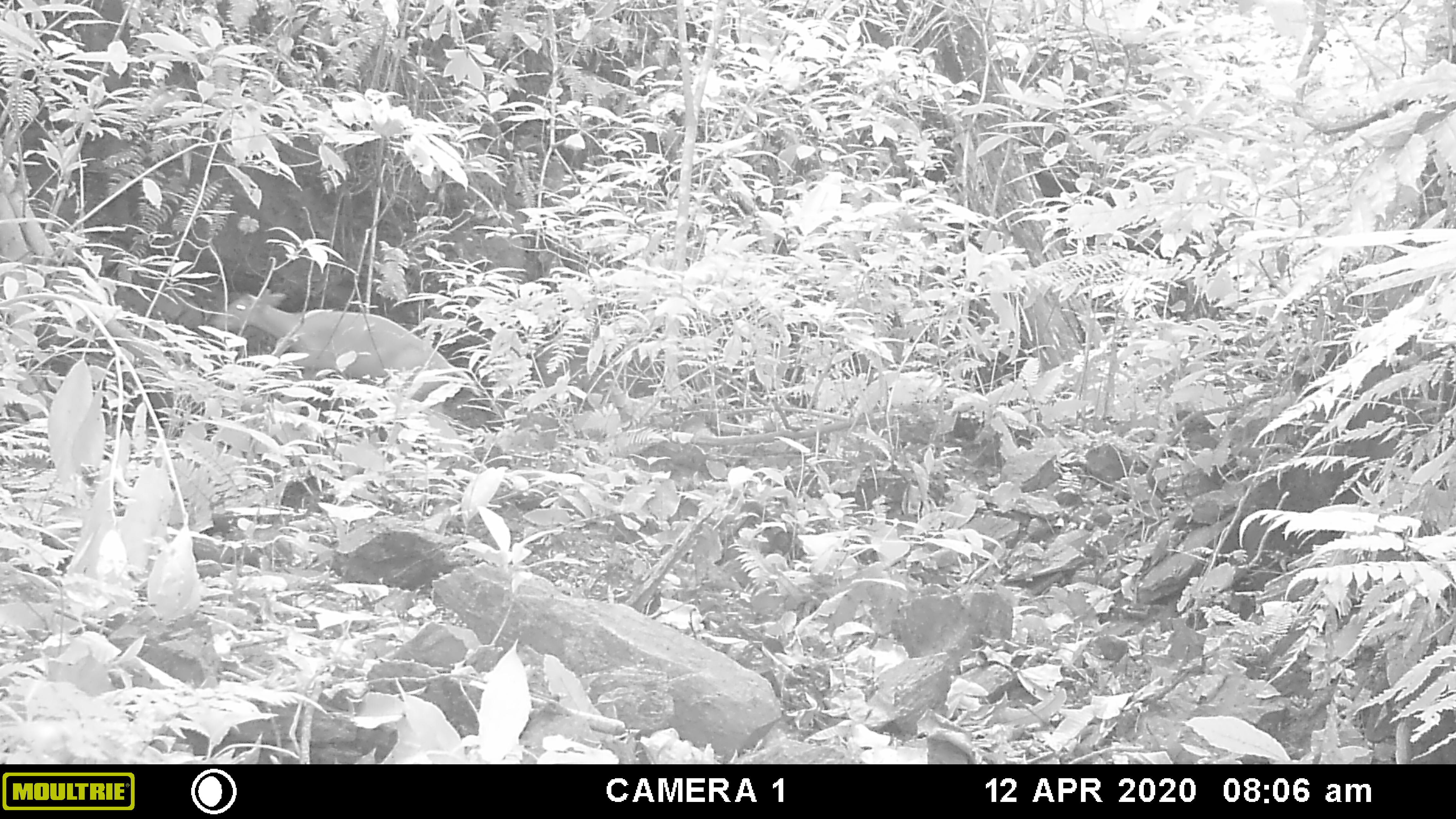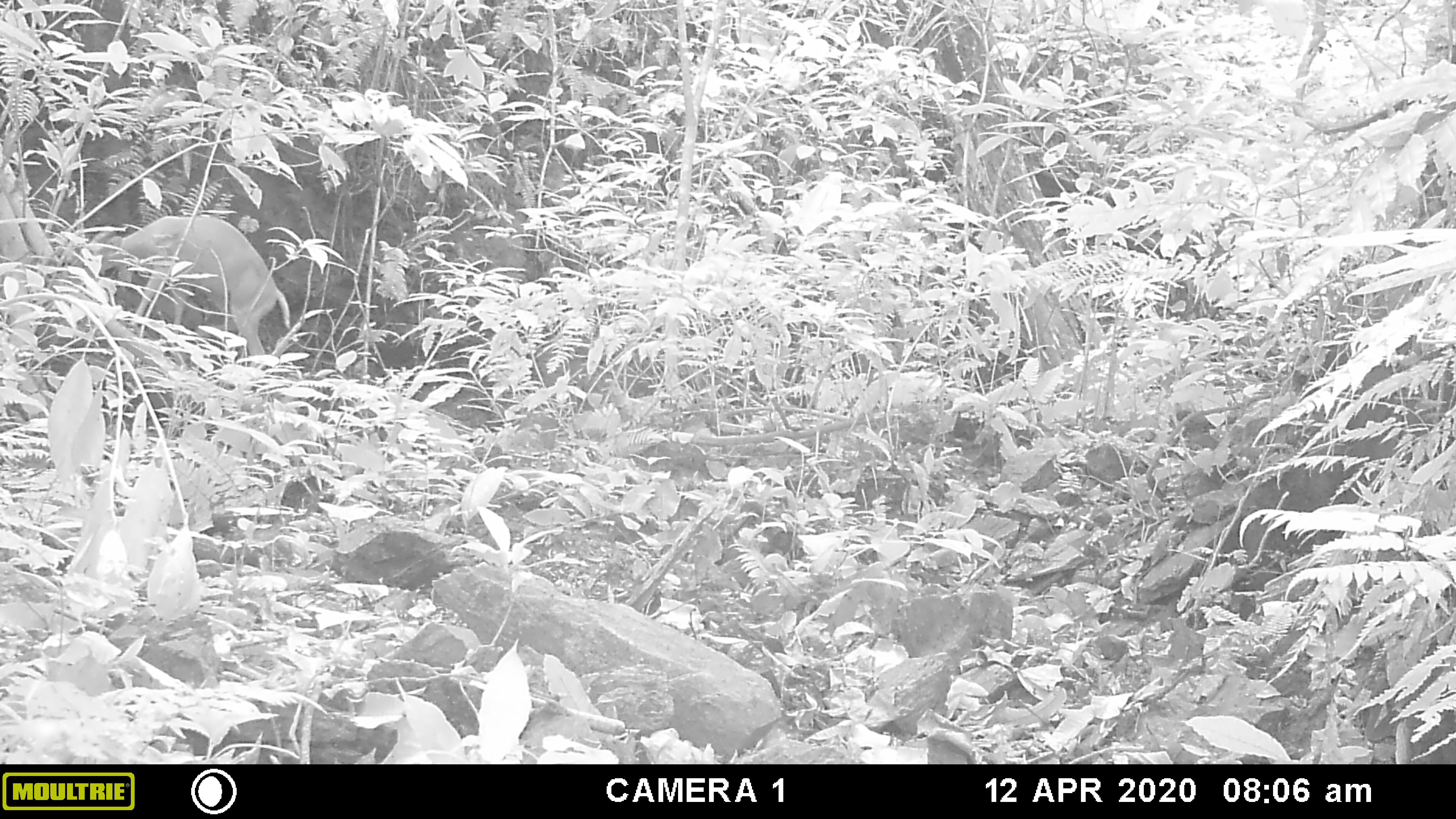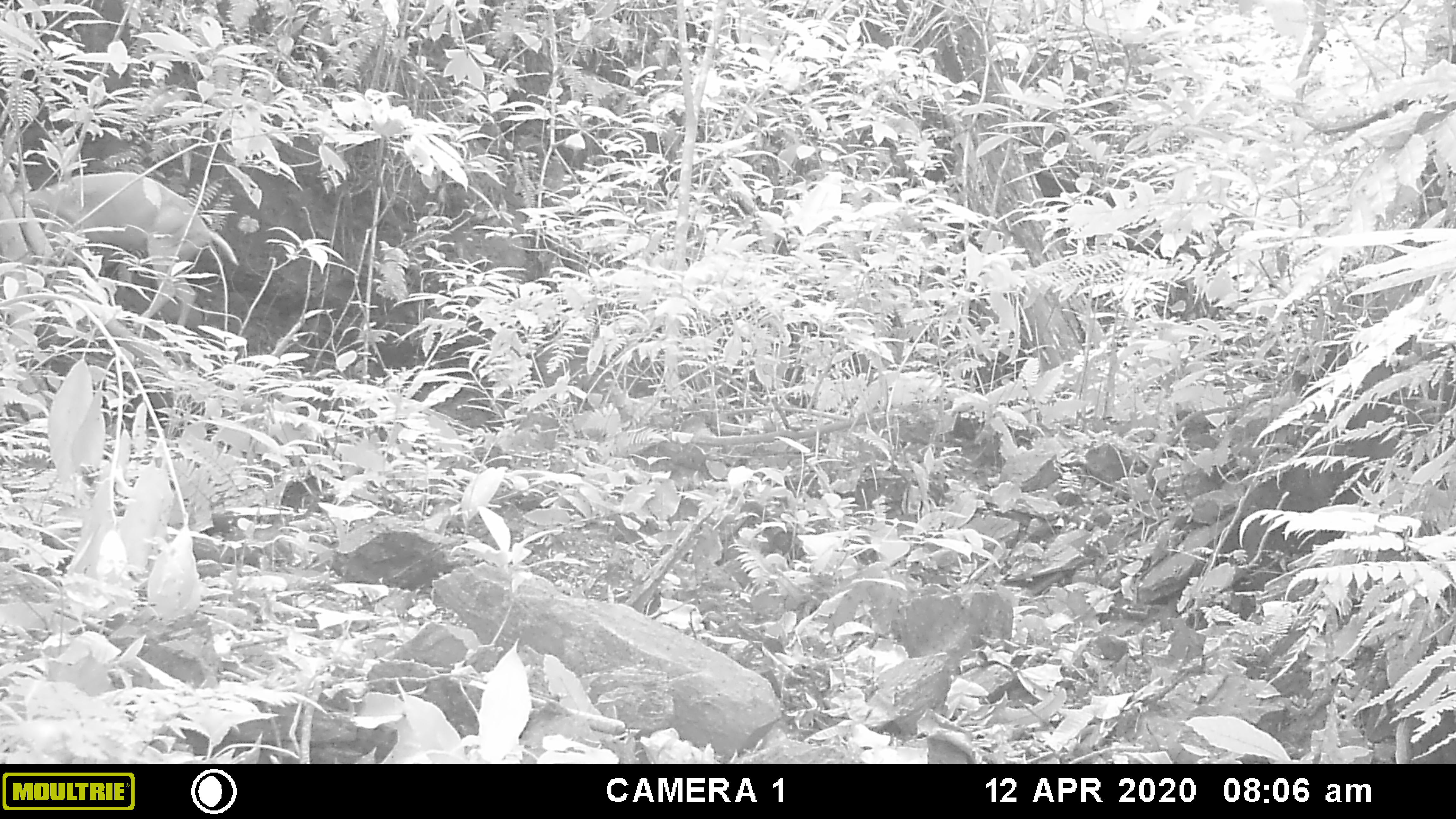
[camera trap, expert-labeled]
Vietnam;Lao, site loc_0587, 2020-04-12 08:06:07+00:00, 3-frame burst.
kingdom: Animalia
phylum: Chordata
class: Mammalia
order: Artiodactyla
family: Cervidae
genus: Muntiacus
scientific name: Muntiacus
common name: muntjacs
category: unidentified muntjac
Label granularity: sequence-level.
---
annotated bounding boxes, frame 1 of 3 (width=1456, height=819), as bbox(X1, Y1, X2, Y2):
unidentified muntjac: bbox(209, 288, 481, 412)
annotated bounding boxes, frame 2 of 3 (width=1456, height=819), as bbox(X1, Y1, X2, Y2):
unidentified muntjac: bbox(75, 214, 290, 369)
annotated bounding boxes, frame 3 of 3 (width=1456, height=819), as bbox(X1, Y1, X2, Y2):
unidentified muntjac: bbox(23, 170, 240, 337)